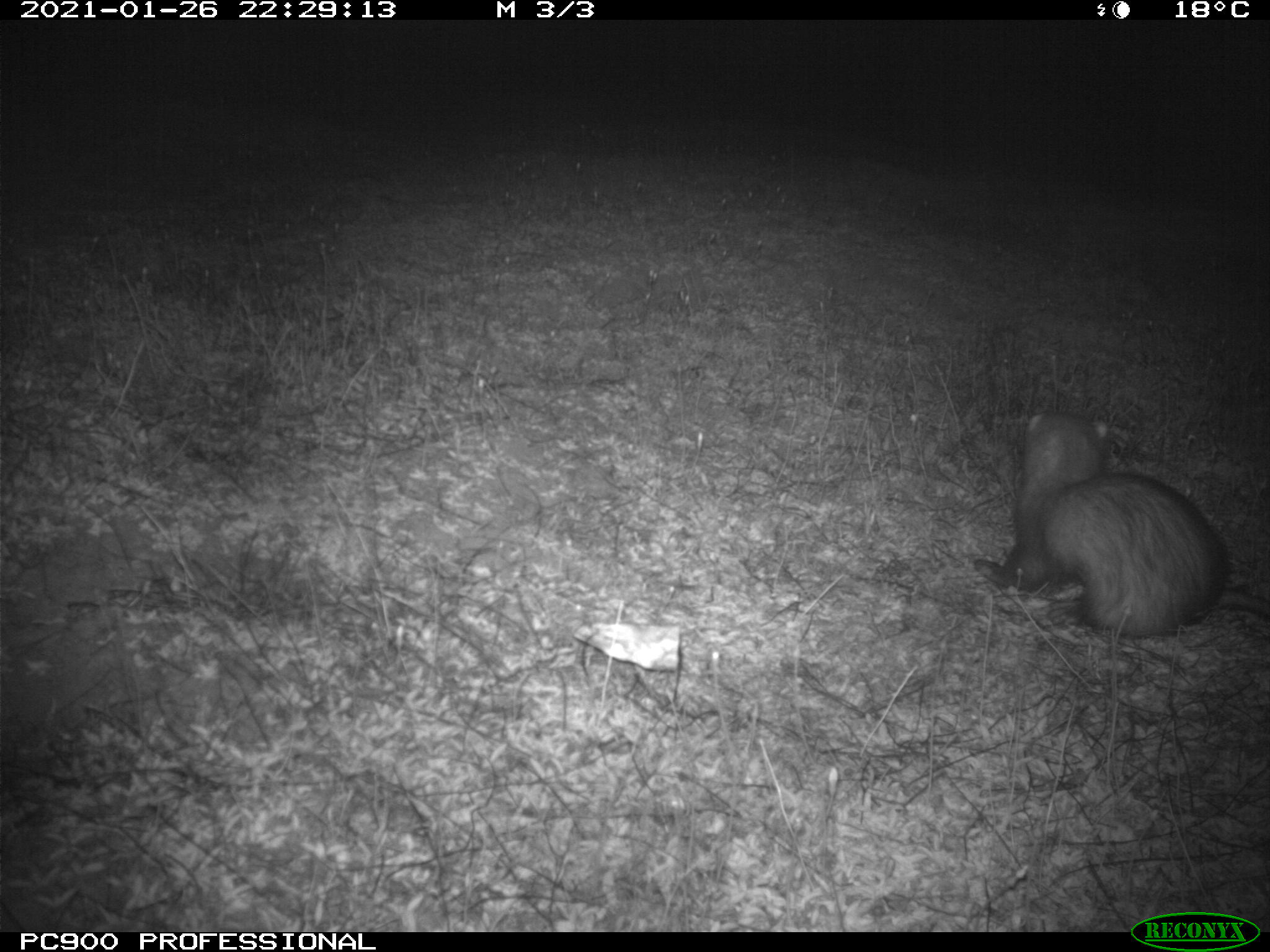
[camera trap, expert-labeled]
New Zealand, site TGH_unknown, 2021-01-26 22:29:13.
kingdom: Animalia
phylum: Chordata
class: Mammalia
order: Carnivora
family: Mustelidae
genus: Mustela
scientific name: Mustela furo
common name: ferret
Ferret (Mustela furo).